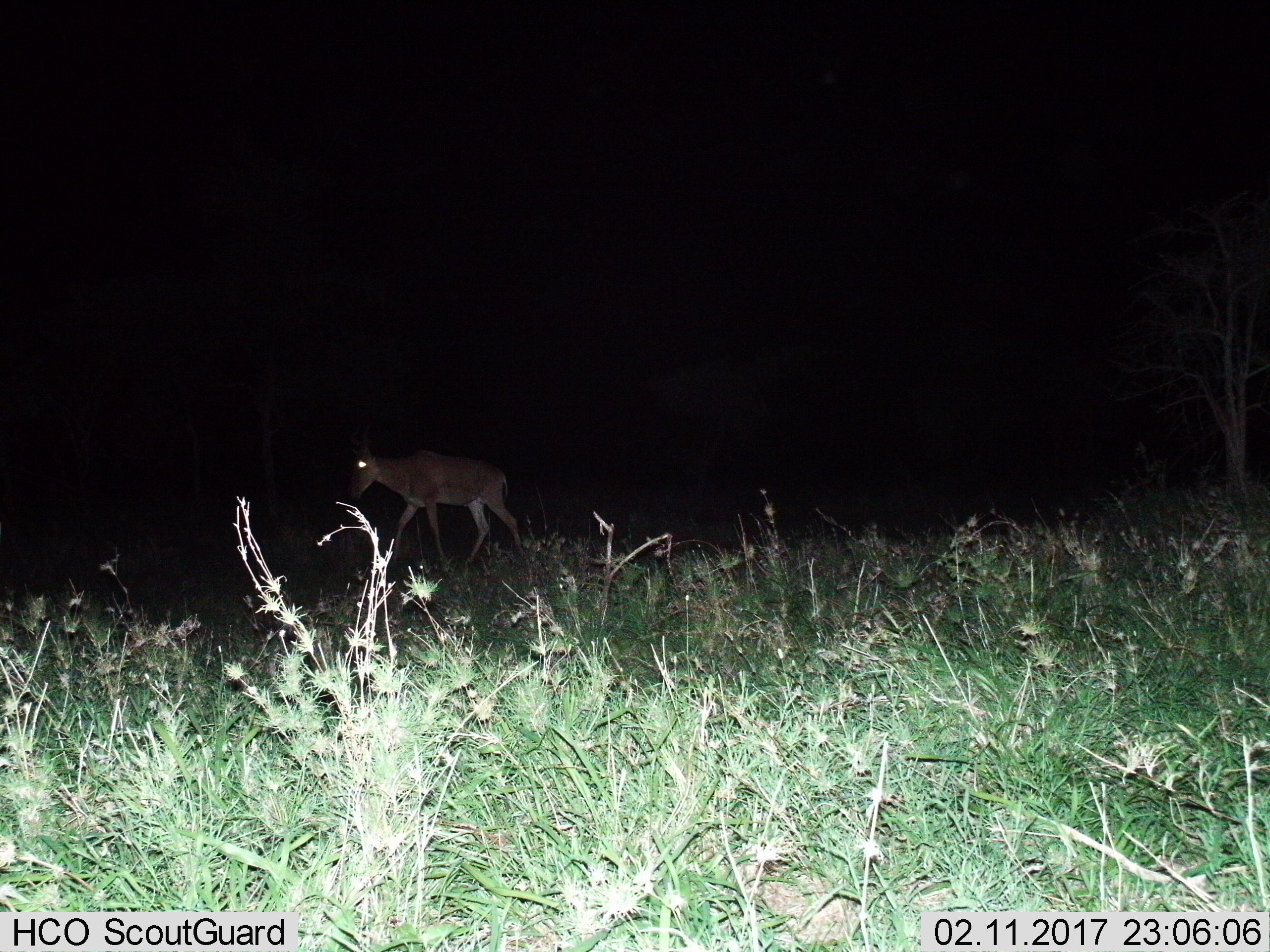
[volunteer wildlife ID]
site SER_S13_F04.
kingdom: Animalia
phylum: Chordata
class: Mammalia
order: Artiodactyla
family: Bovidae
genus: Alcelaphus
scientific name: Alcelaphus buselaphus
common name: hartebeest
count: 1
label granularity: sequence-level